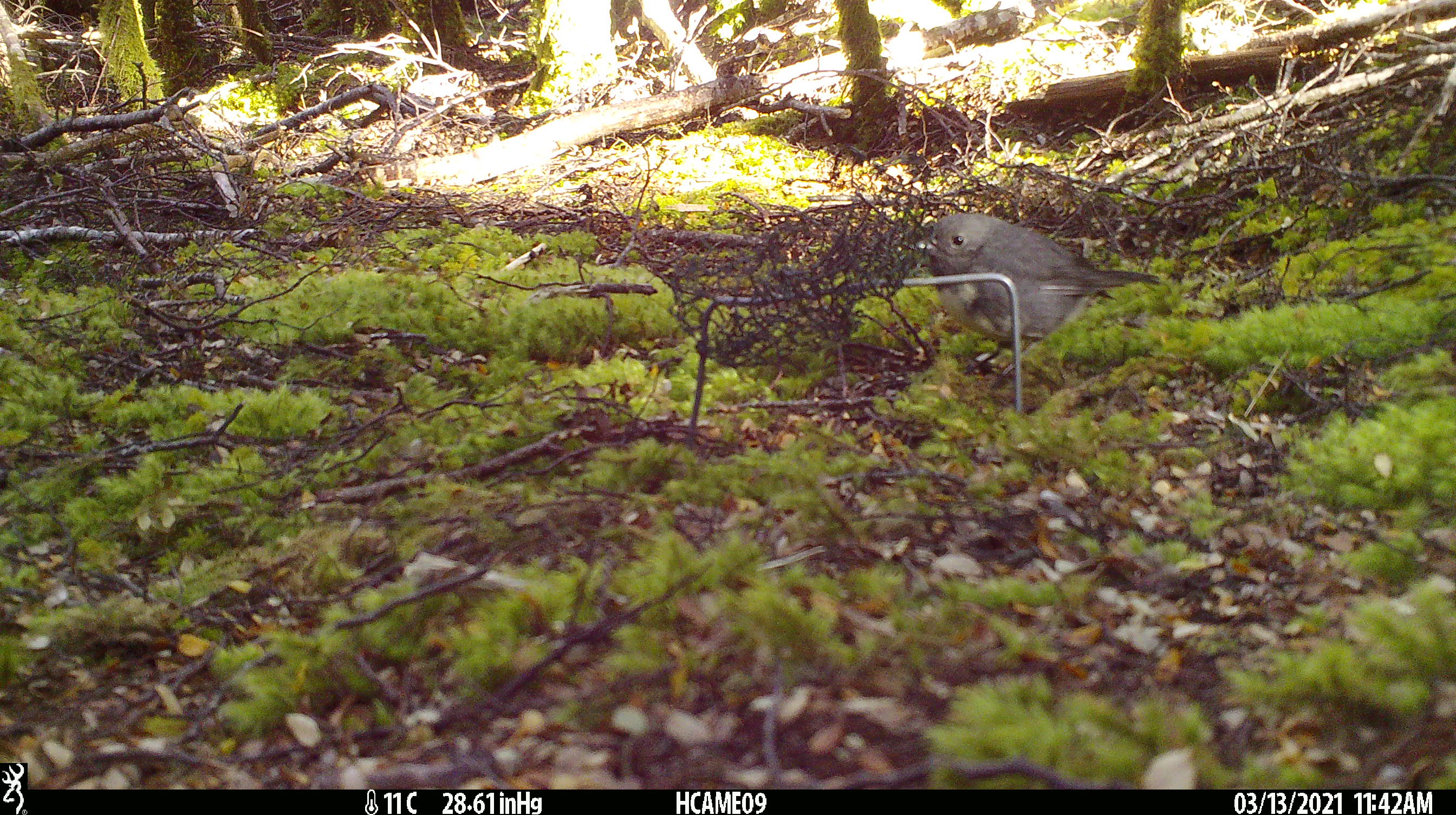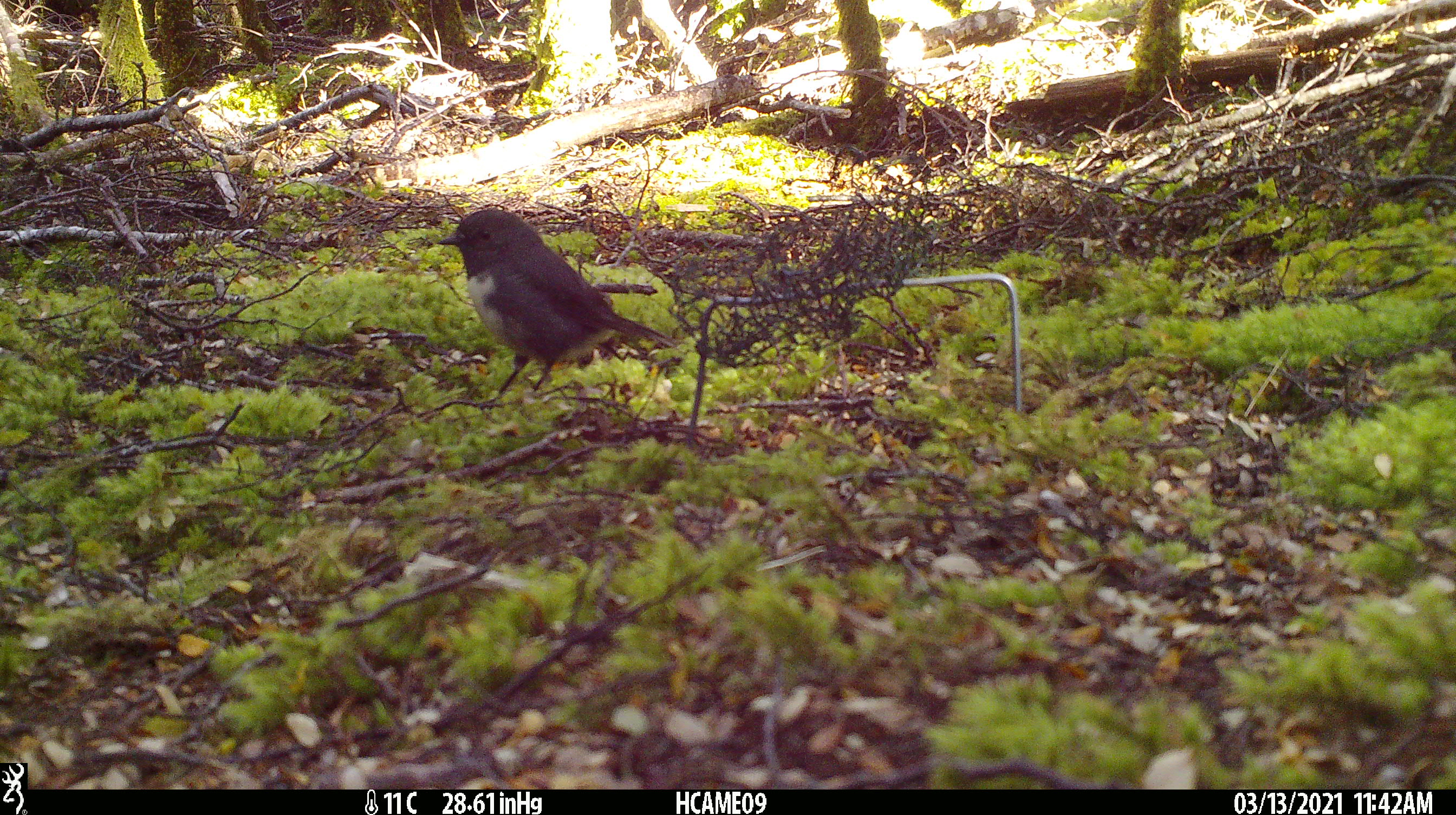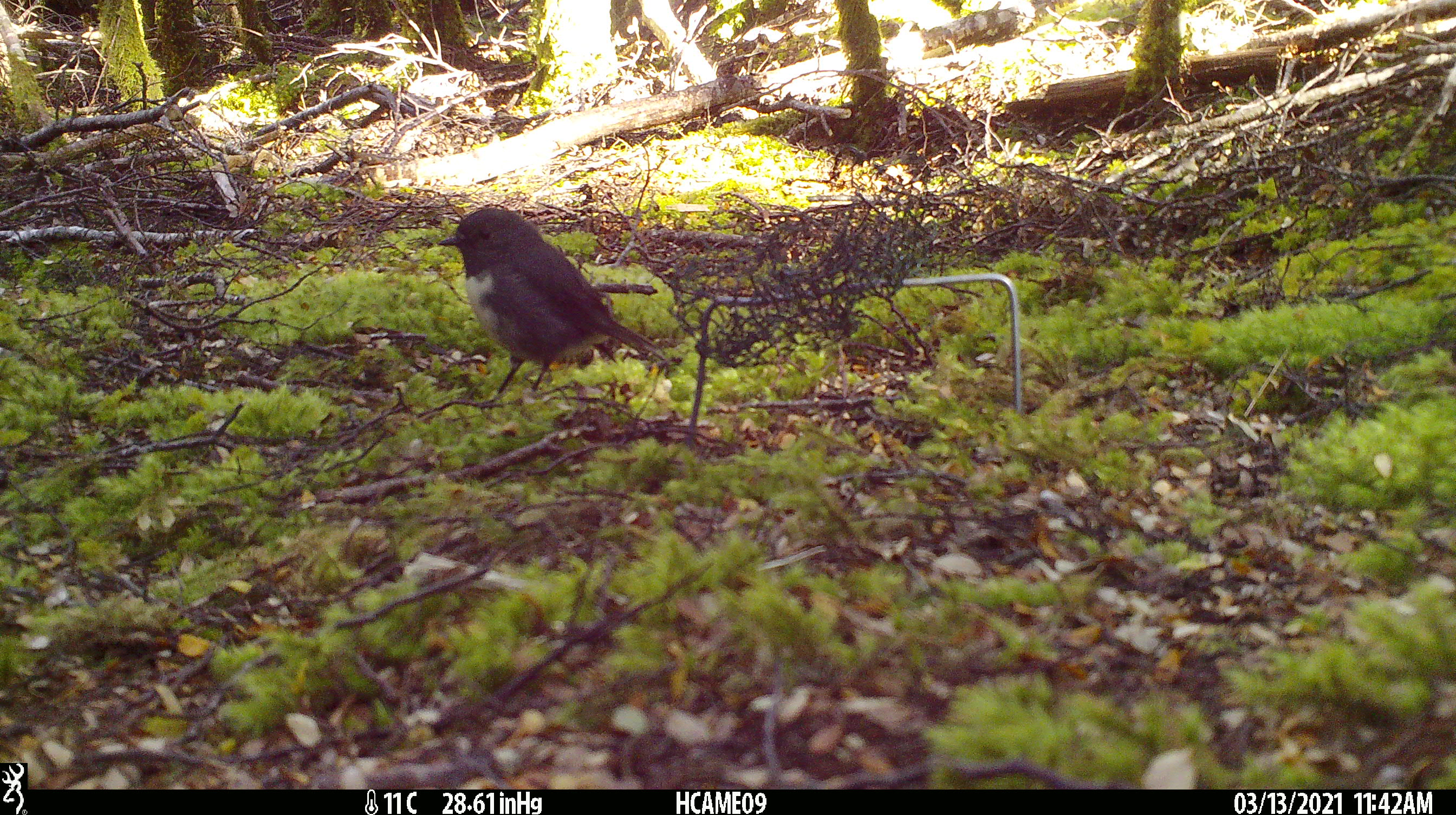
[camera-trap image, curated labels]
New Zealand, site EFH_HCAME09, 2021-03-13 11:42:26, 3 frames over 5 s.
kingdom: Animalia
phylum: Chordata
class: Aves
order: Passeriformes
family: Petroicidae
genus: Petroica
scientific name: Petroica australis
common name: new zealand robin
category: robin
Robin (new zealand robin) (Petroica australis).